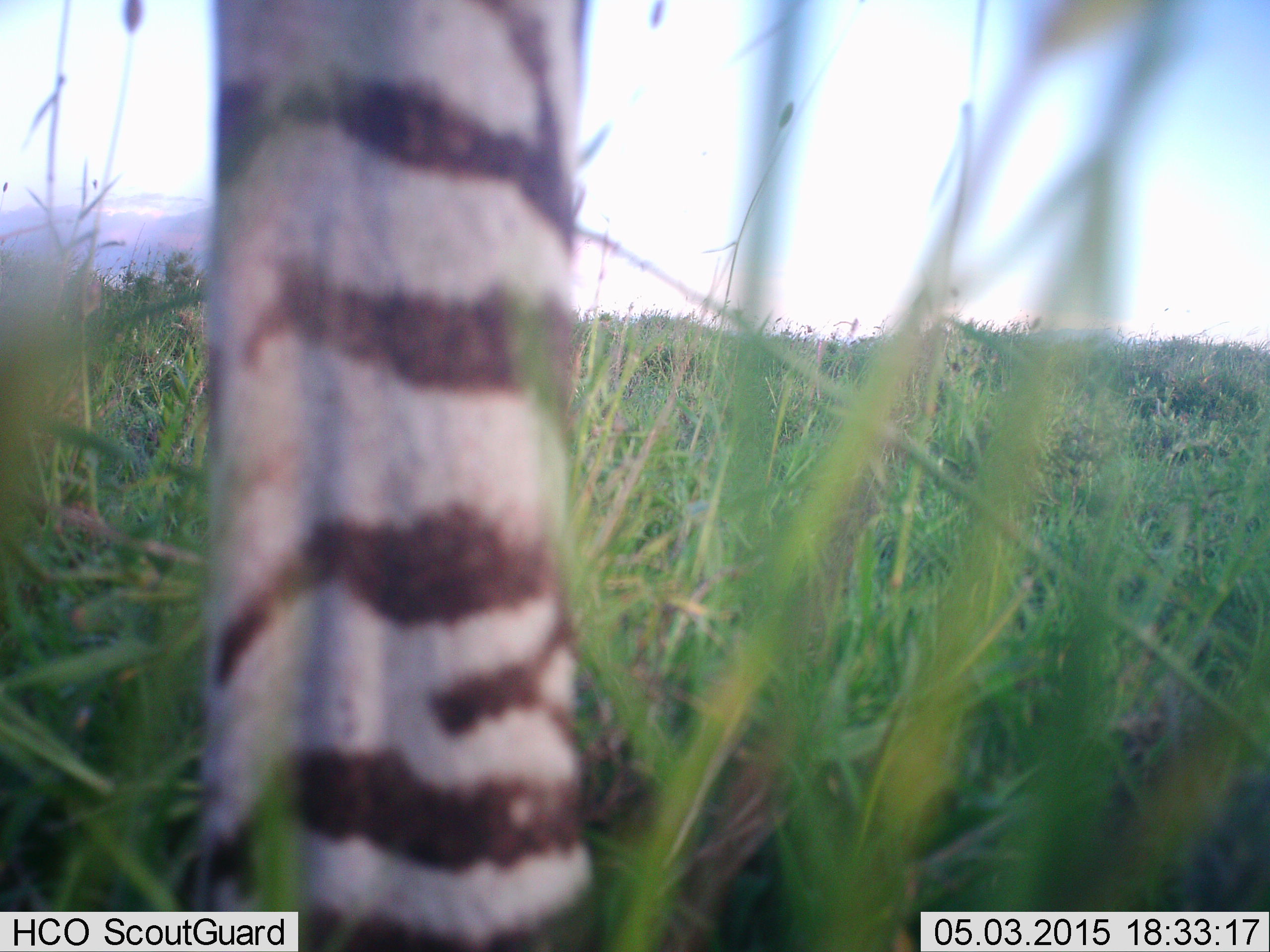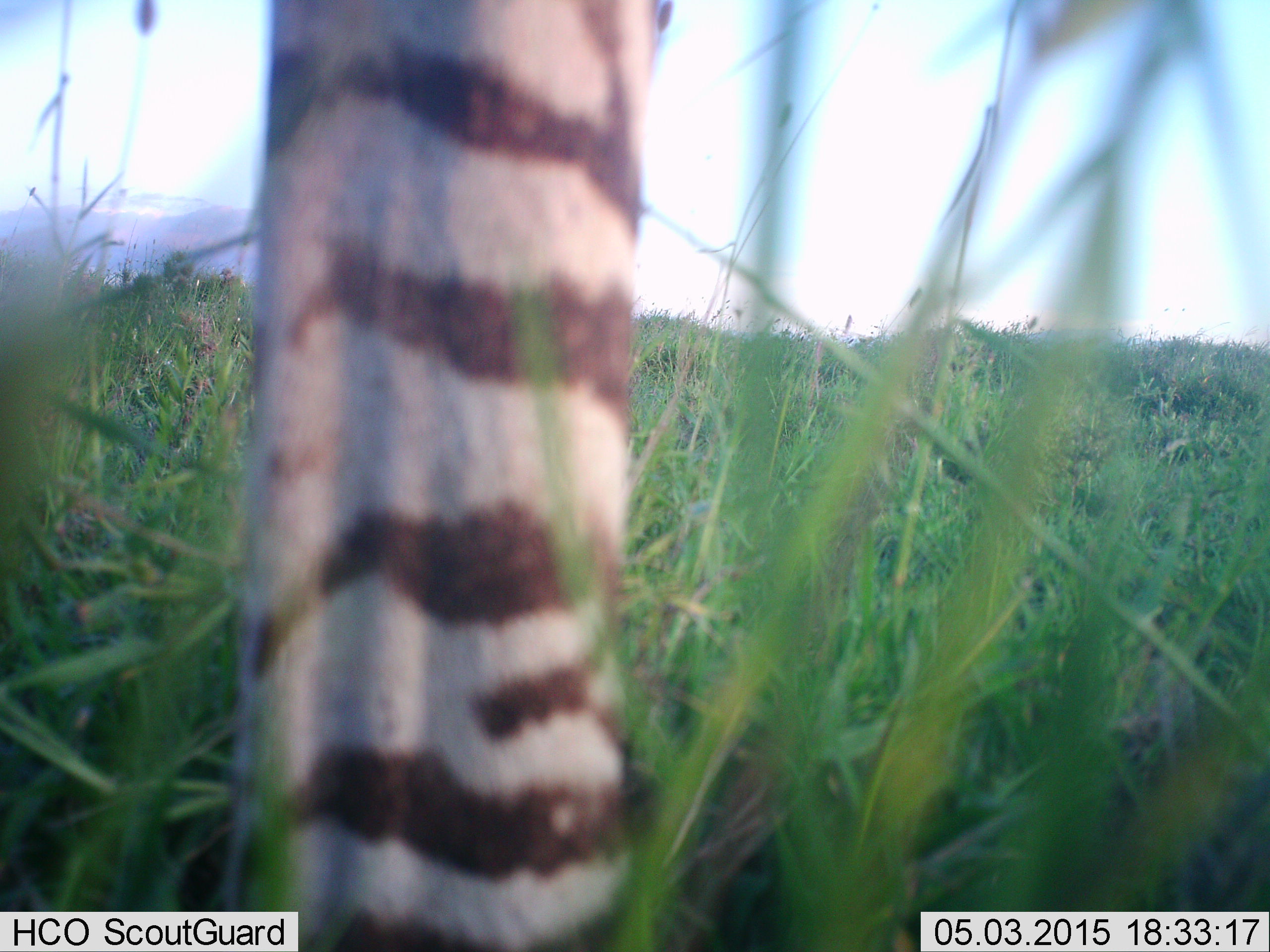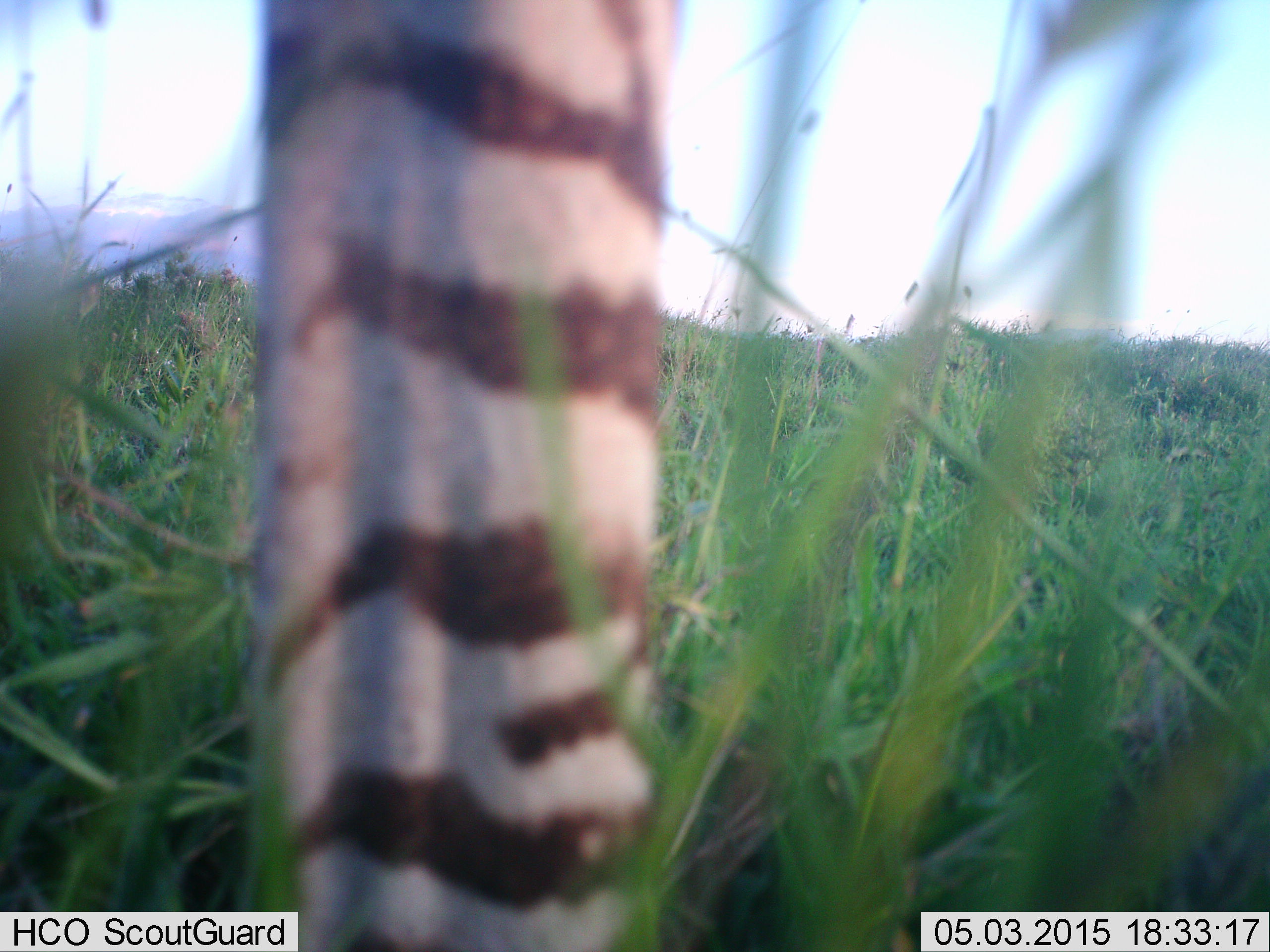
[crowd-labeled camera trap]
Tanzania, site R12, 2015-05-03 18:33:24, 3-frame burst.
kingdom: Animalia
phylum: Chordata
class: Mammalia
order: Perissodactyla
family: Equidae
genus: Equus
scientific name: Equus quagga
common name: plains zebra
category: zebra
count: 1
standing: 100%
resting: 0%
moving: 0%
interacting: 0%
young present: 0%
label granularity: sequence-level